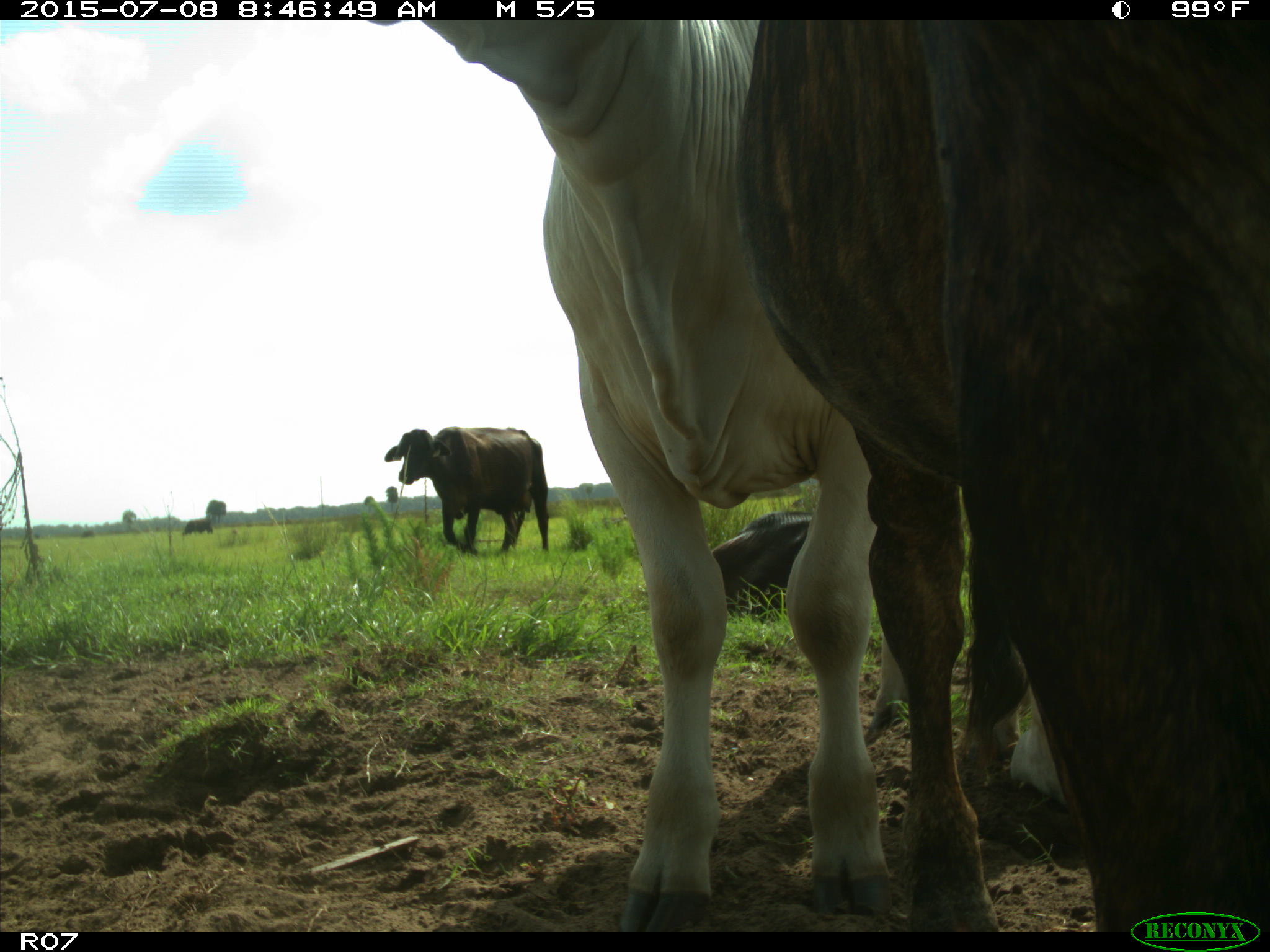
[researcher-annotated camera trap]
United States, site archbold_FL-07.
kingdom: Animalia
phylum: Chordata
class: Mammalia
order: Artiodactyla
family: Bovidae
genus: Bos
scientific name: Bos taurus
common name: domestic cow